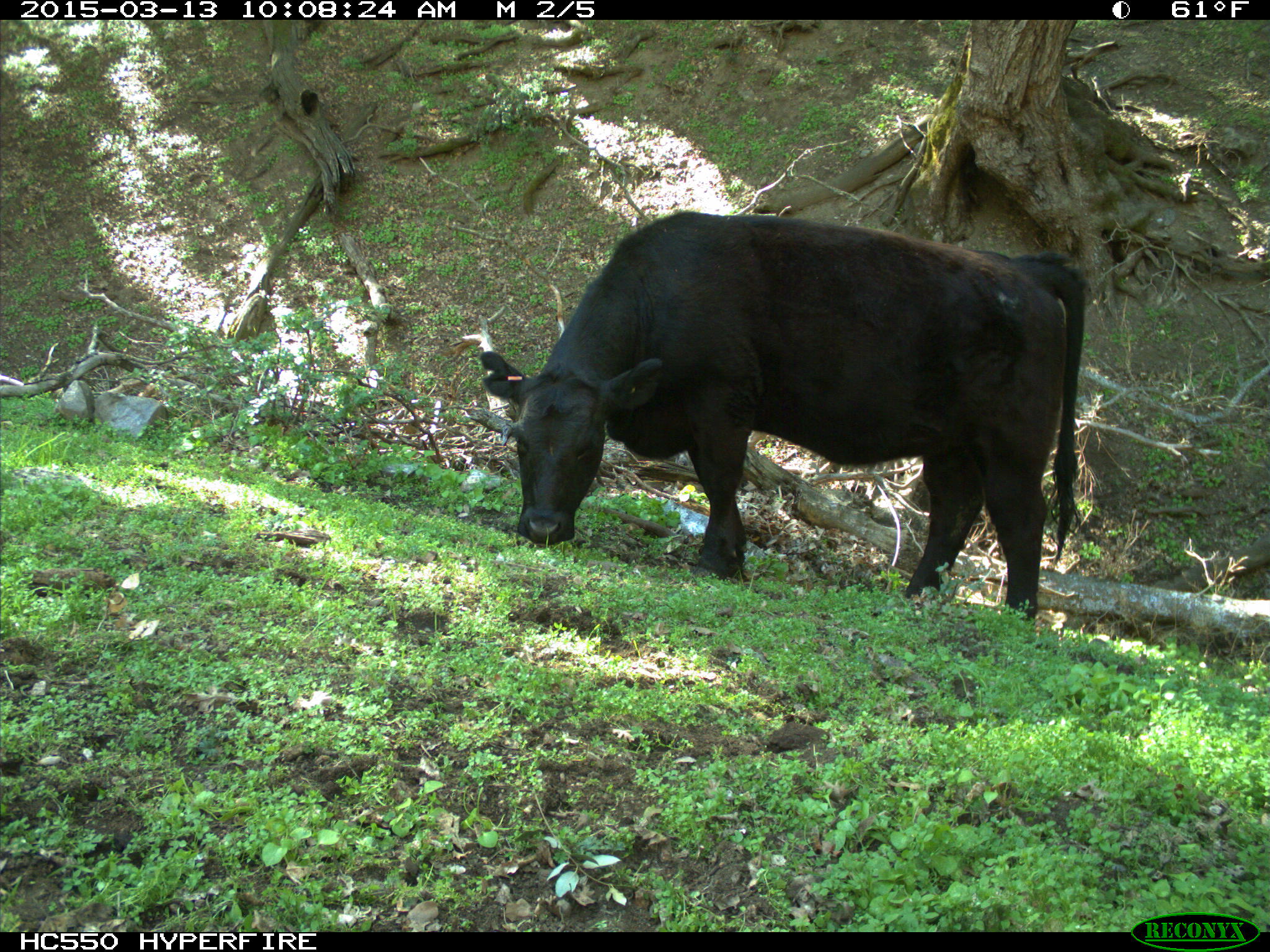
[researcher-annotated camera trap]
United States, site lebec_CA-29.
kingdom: Animalia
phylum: Chordata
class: Mammalia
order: Artiodactyla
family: Bovidae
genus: Bos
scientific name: Bos taurus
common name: domestic cow